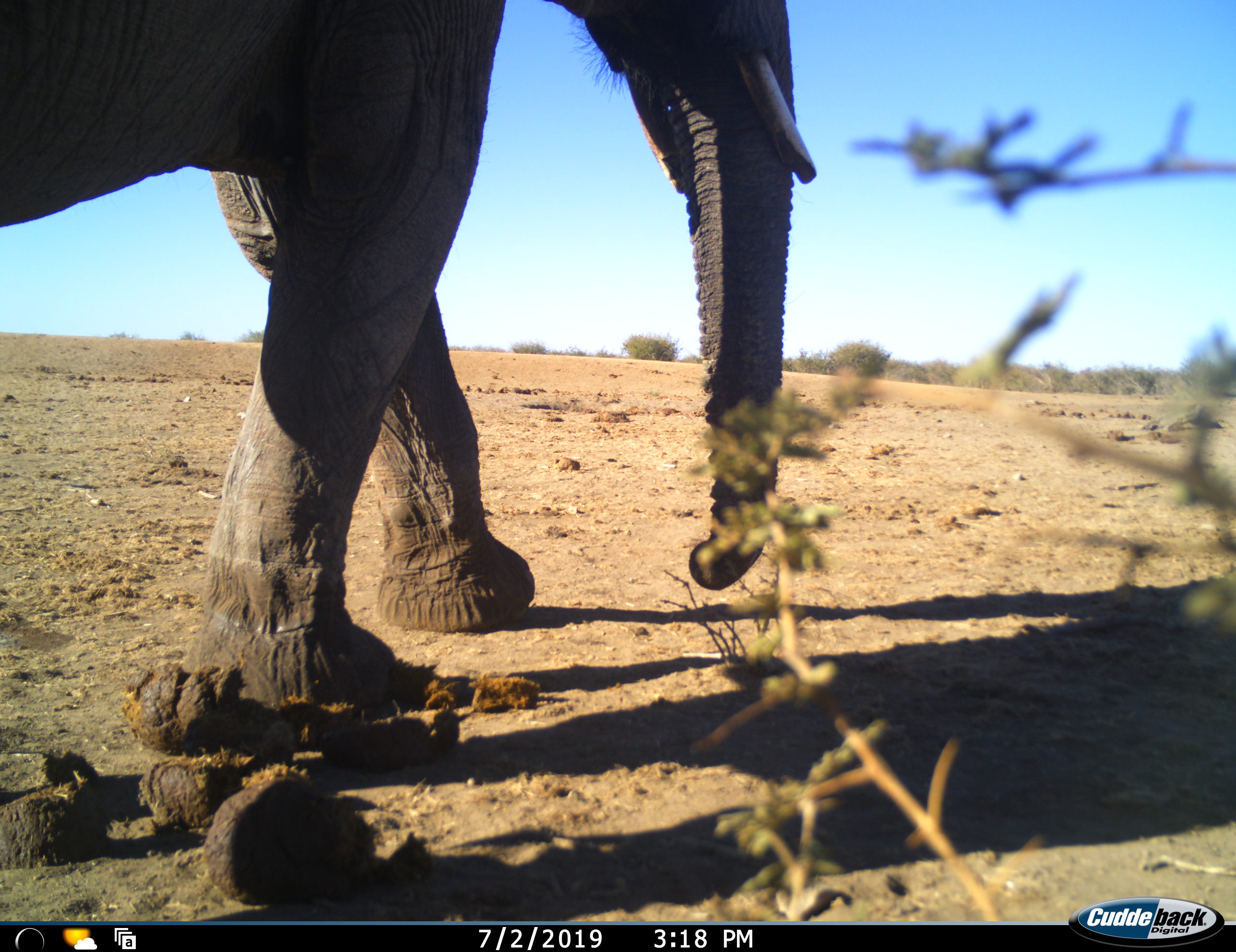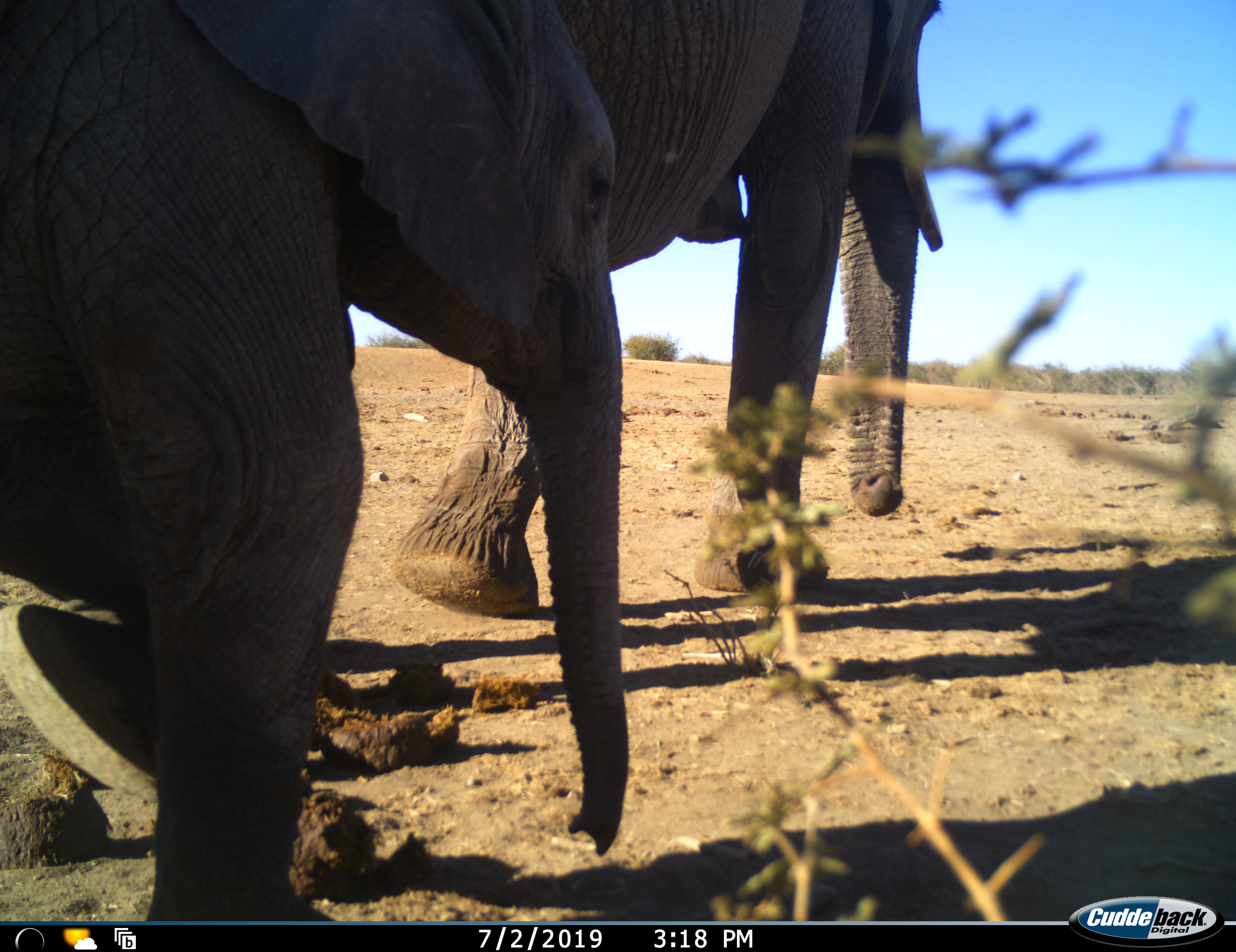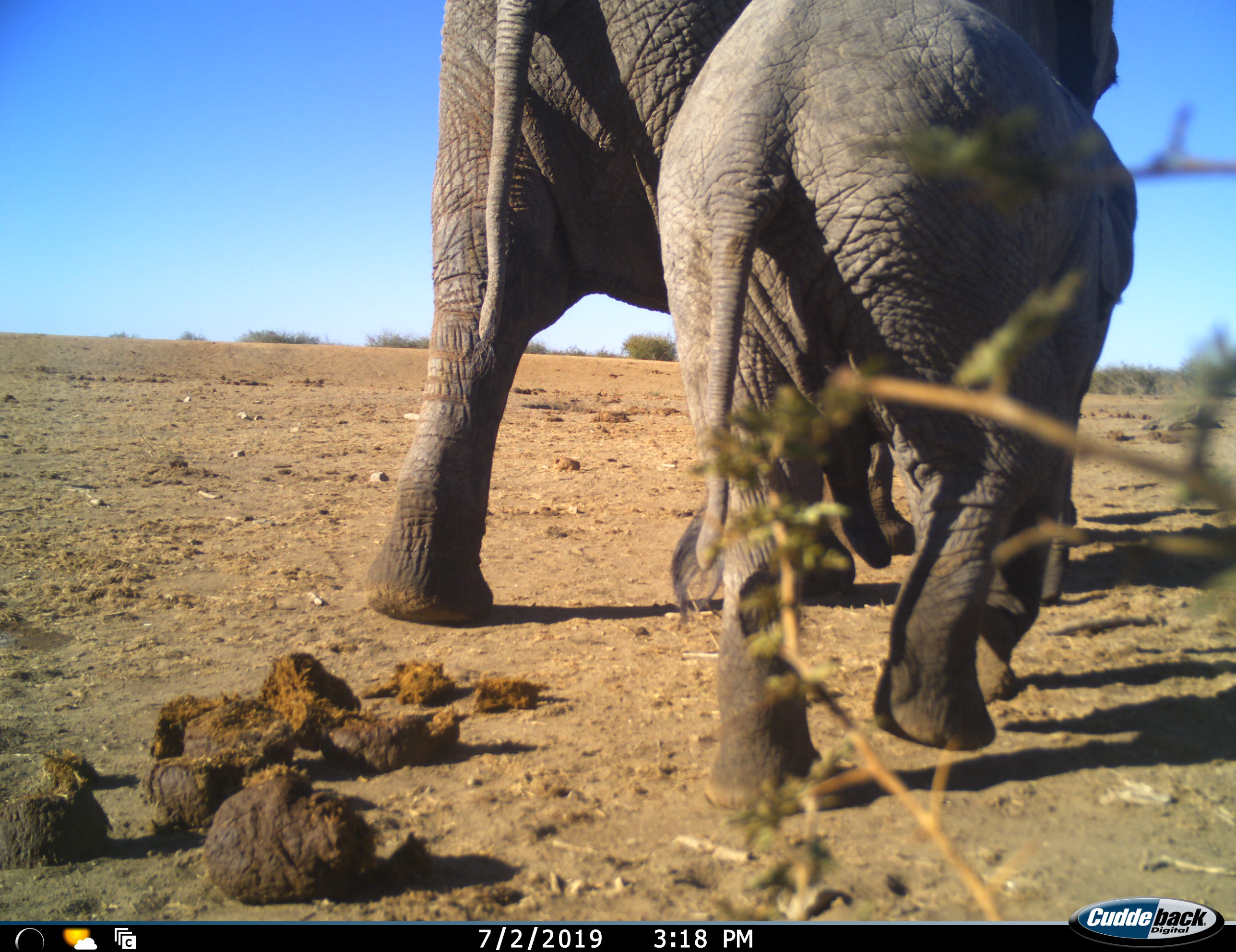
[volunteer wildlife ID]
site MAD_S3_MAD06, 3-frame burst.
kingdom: Animalia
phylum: Chordata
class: Mammalia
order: Proboscidea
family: Elephantidae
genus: Loxodonta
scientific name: Loxodonta africana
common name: african bush elephant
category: elephant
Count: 2.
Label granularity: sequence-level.